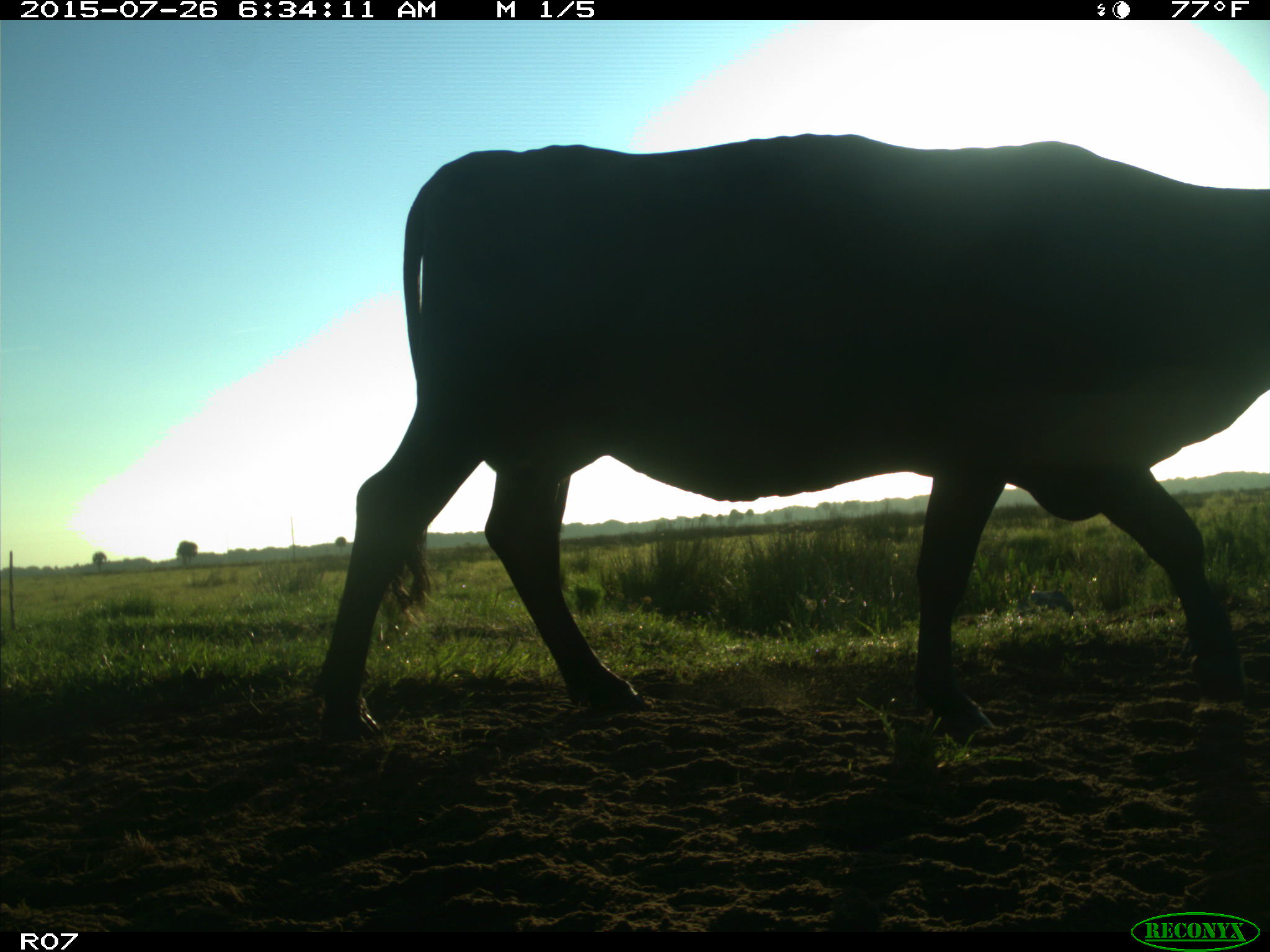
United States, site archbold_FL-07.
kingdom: Animalia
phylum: Chordata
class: Mammalia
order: Artiodactyla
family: Bovidae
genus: Bos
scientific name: Bos taurus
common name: domestic cow